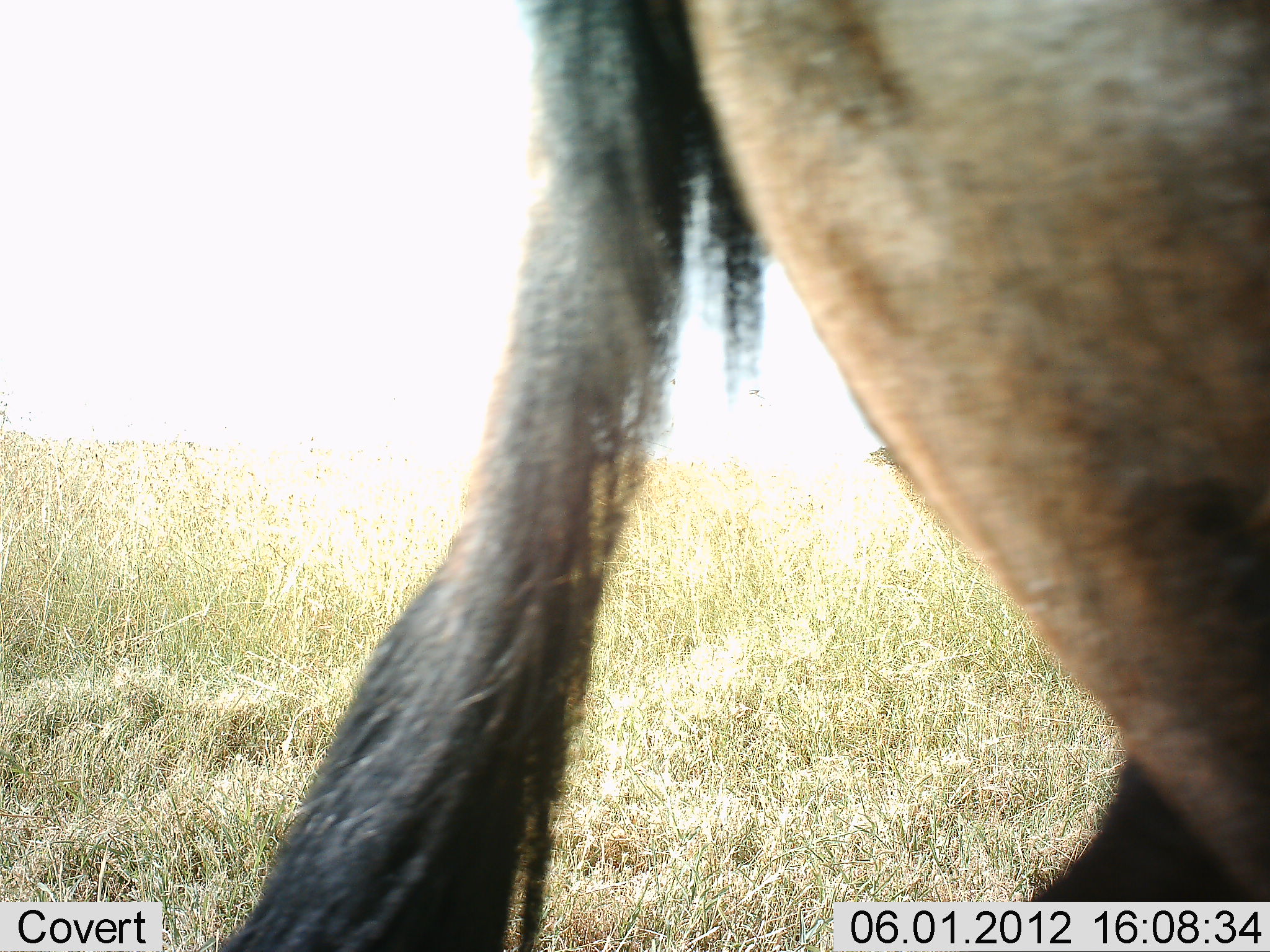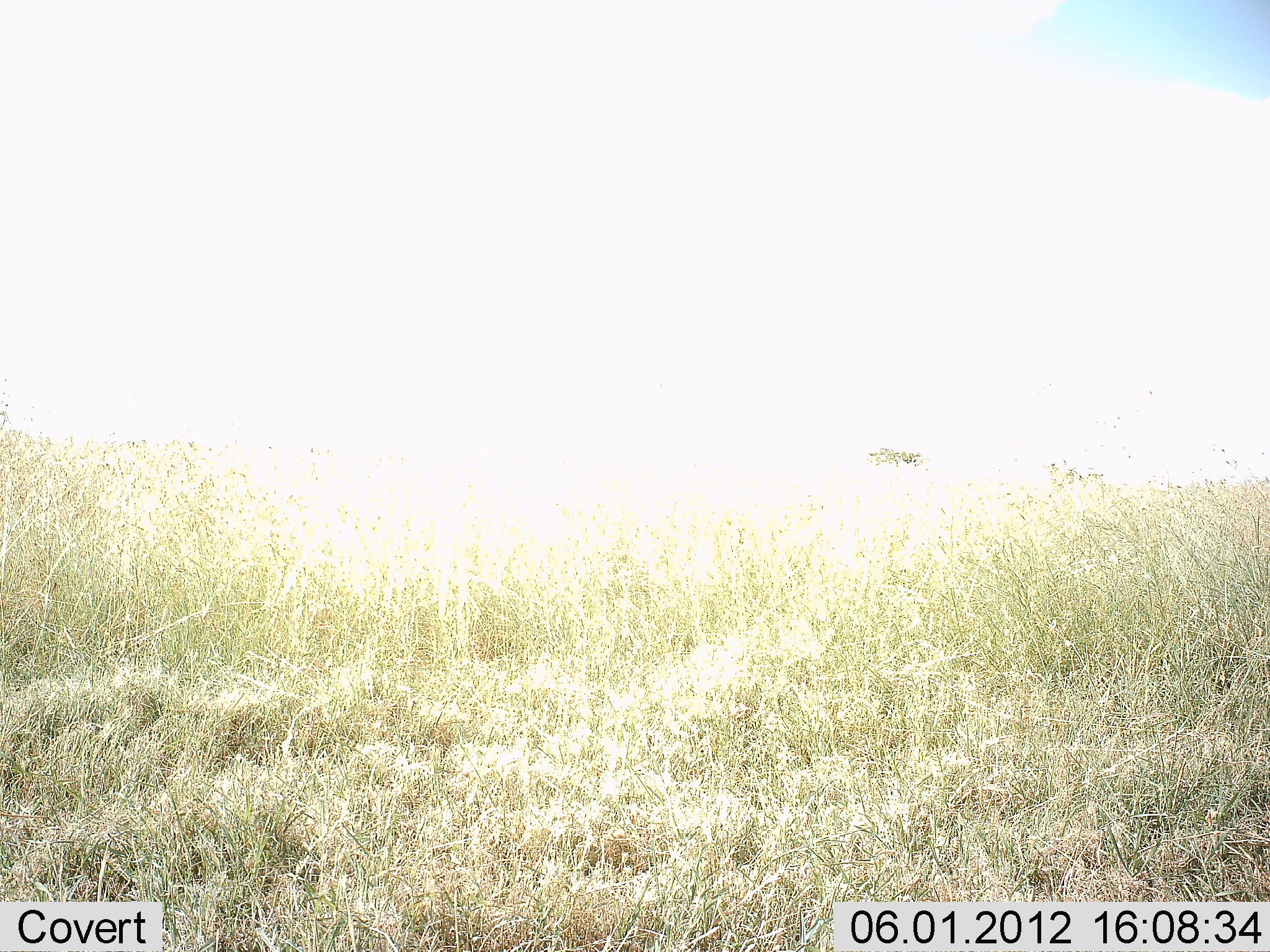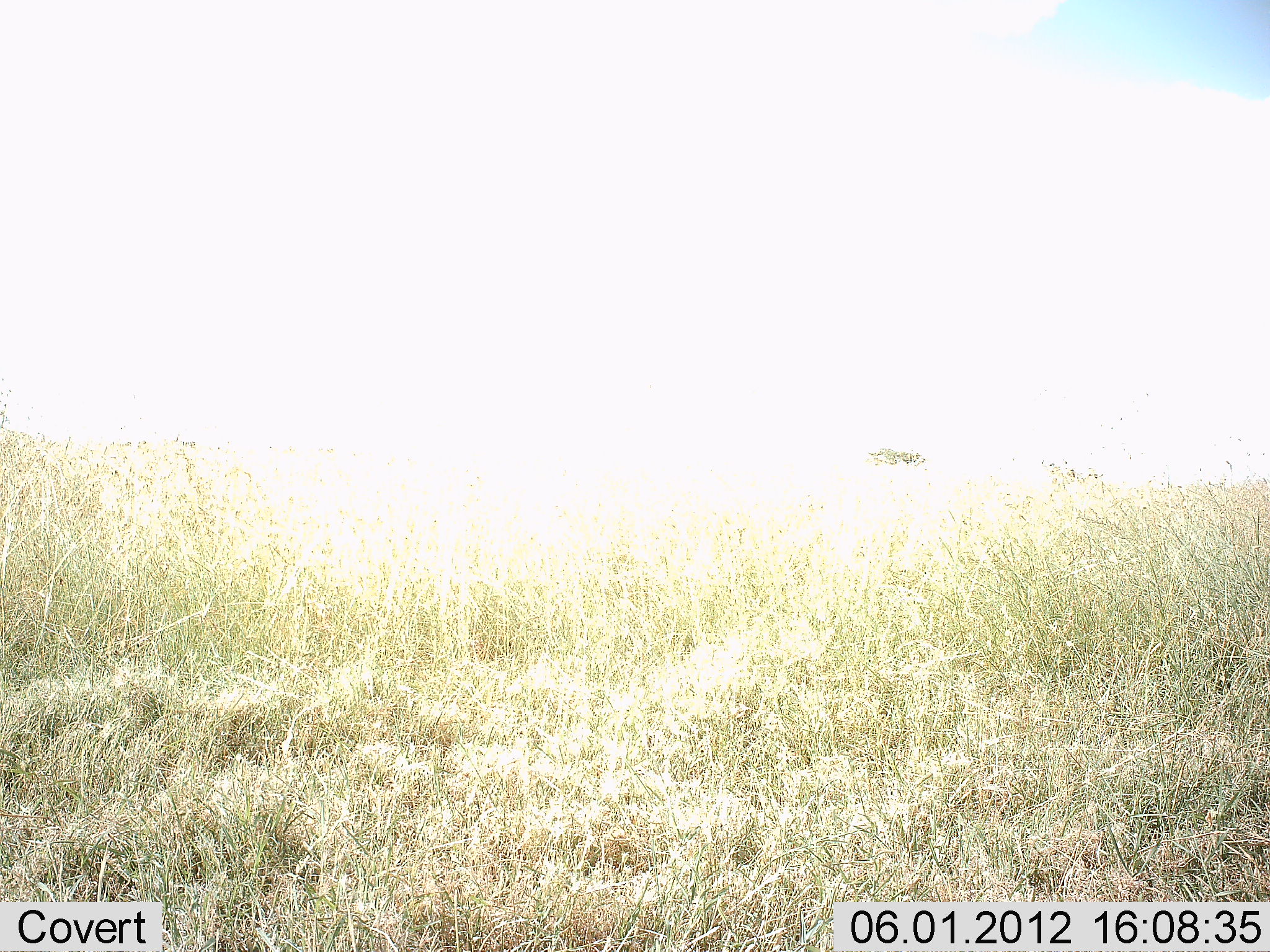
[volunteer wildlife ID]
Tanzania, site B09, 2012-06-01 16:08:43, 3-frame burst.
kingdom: Animalia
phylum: Chordata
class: Mammalia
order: Artiodactyla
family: Bovidae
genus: Connochaetes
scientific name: Connochaetes taurinus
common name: blue wildebeest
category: wildebeest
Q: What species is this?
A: Wildebeest (blue wildebeest) (Connochaetes taurinus).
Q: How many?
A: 1.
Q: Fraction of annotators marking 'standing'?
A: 0%.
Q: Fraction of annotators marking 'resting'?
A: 0%.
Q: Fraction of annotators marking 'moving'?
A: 100%.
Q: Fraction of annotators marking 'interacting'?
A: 0%.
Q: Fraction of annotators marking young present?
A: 0%.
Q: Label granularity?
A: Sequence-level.